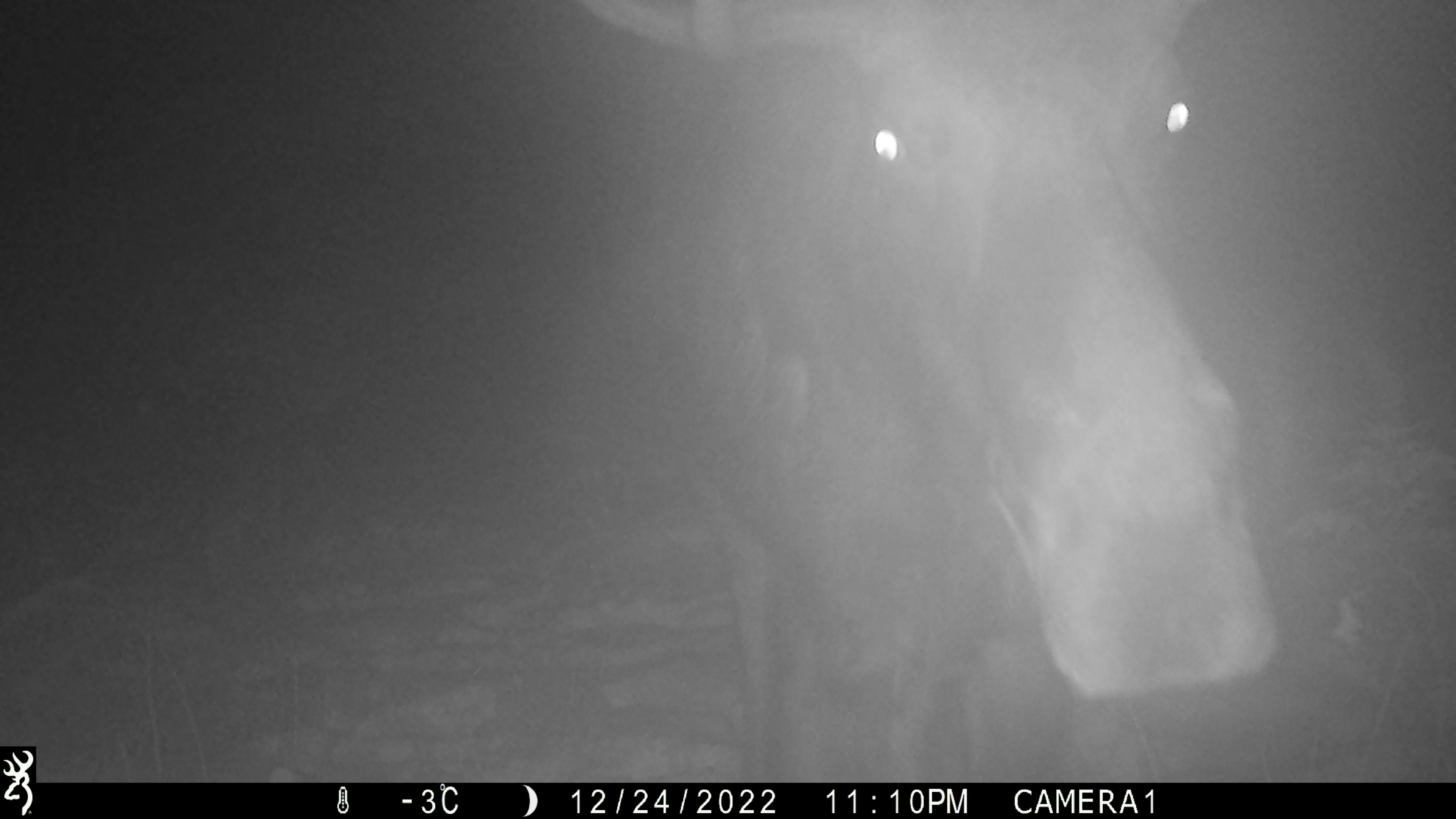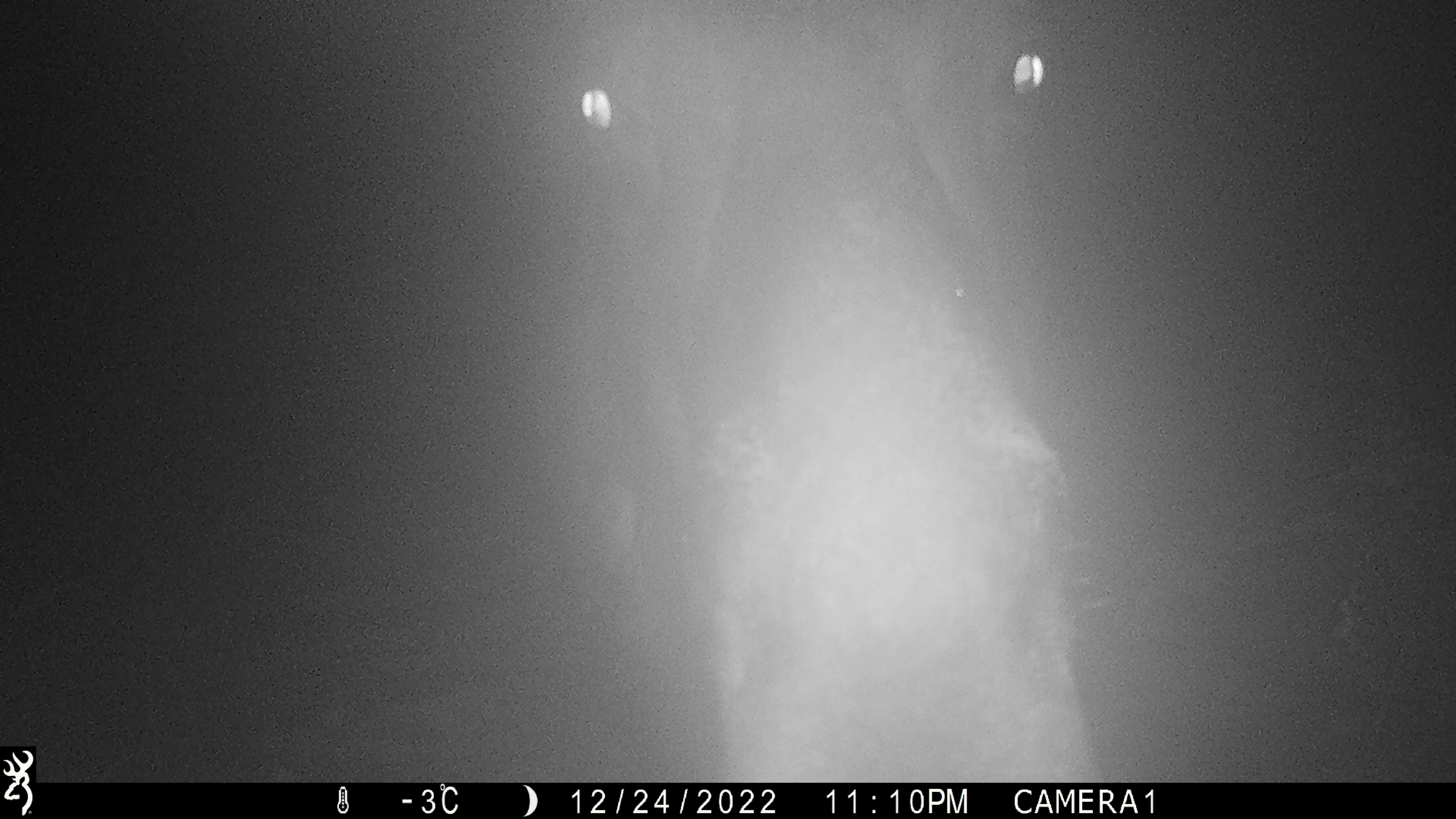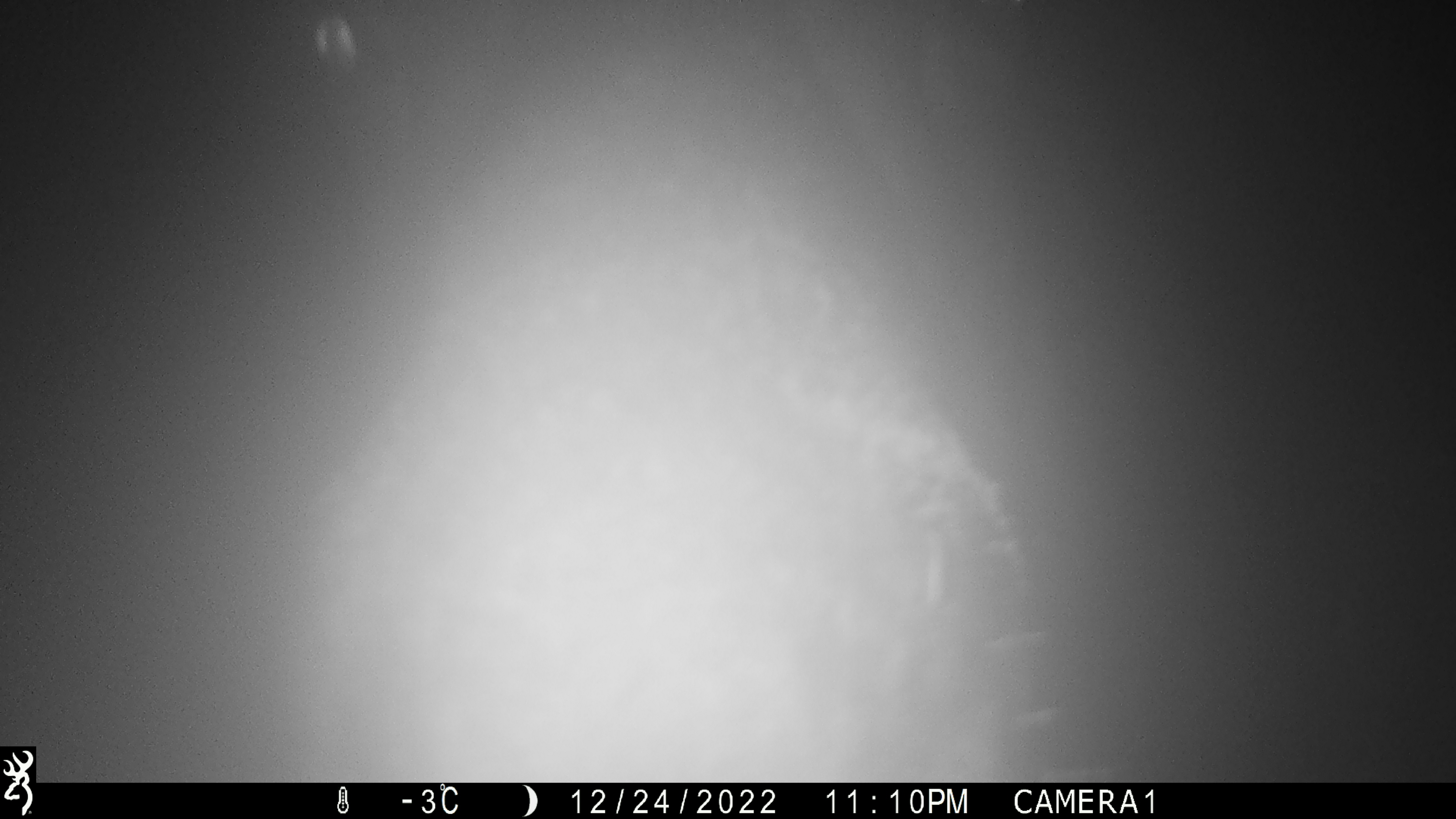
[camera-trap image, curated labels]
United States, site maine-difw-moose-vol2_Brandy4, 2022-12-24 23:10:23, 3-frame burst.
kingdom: Animalia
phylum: Chordata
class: Mammalia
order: Artiodactyla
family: Cervidae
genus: Alces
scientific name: Alces alces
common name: moose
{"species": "moose (Alces alces)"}